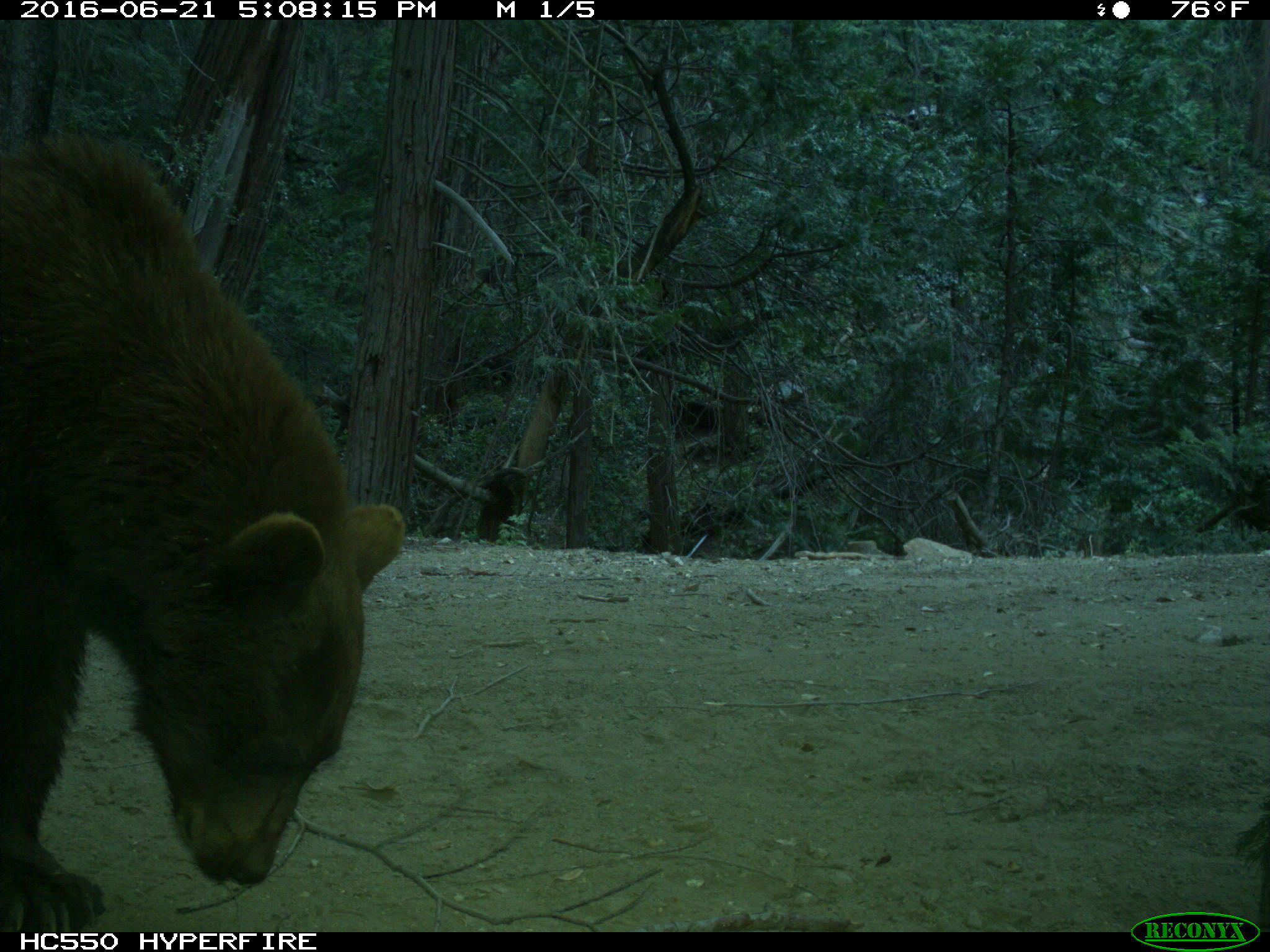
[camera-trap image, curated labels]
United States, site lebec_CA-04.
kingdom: Animalia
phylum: Chordata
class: Mammalia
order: Carnivora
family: Ursidae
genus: Ursus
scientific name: Ursus americanus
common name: american black bear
Ursus americanus (american black bear).